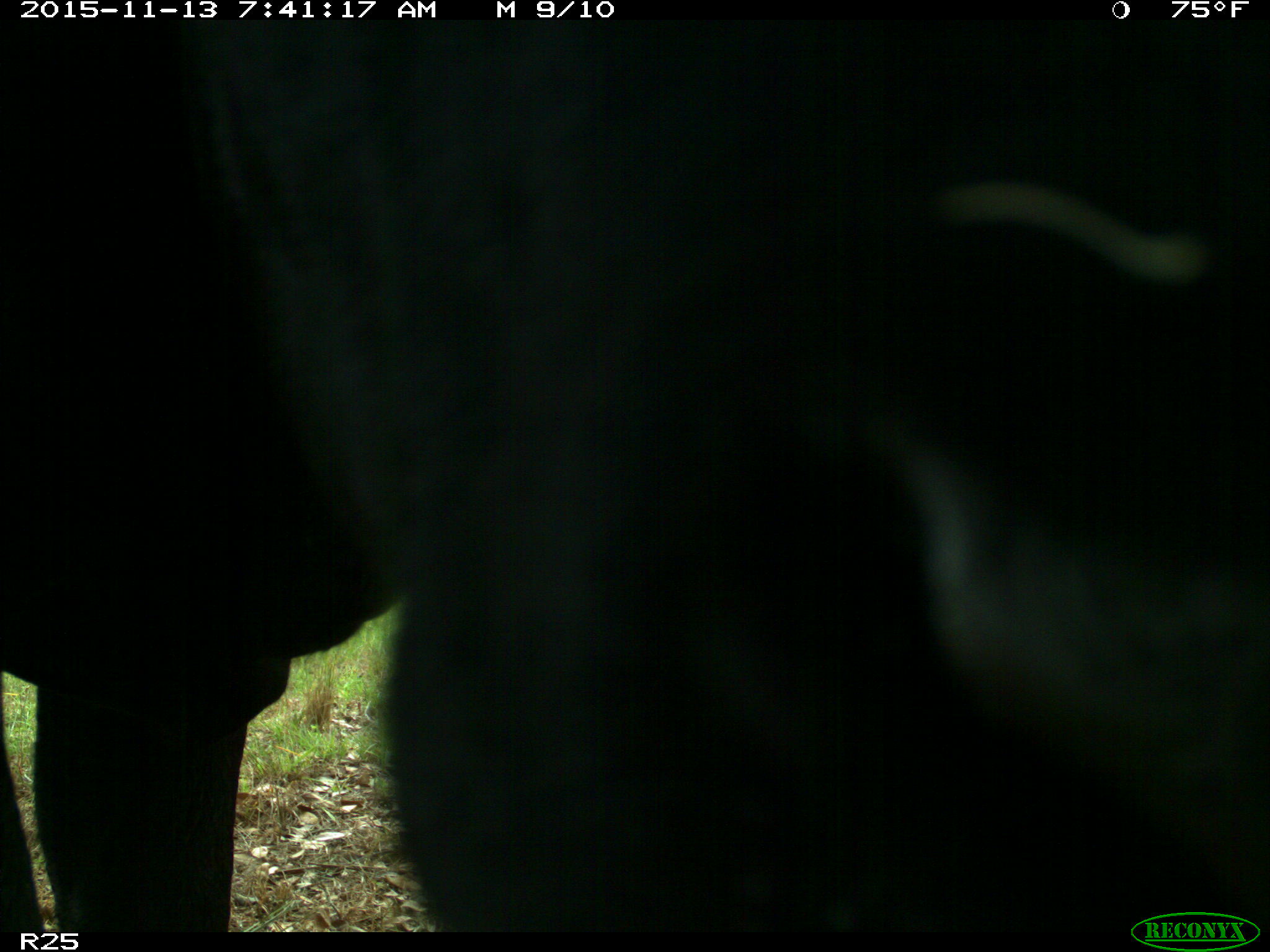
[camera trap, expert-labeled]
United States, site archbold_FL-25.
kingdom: Animalia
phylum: Chordata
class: Mammalia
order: Artiodactyla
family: Bovidae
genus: Bos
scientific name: Bos taurus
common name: domestic cow